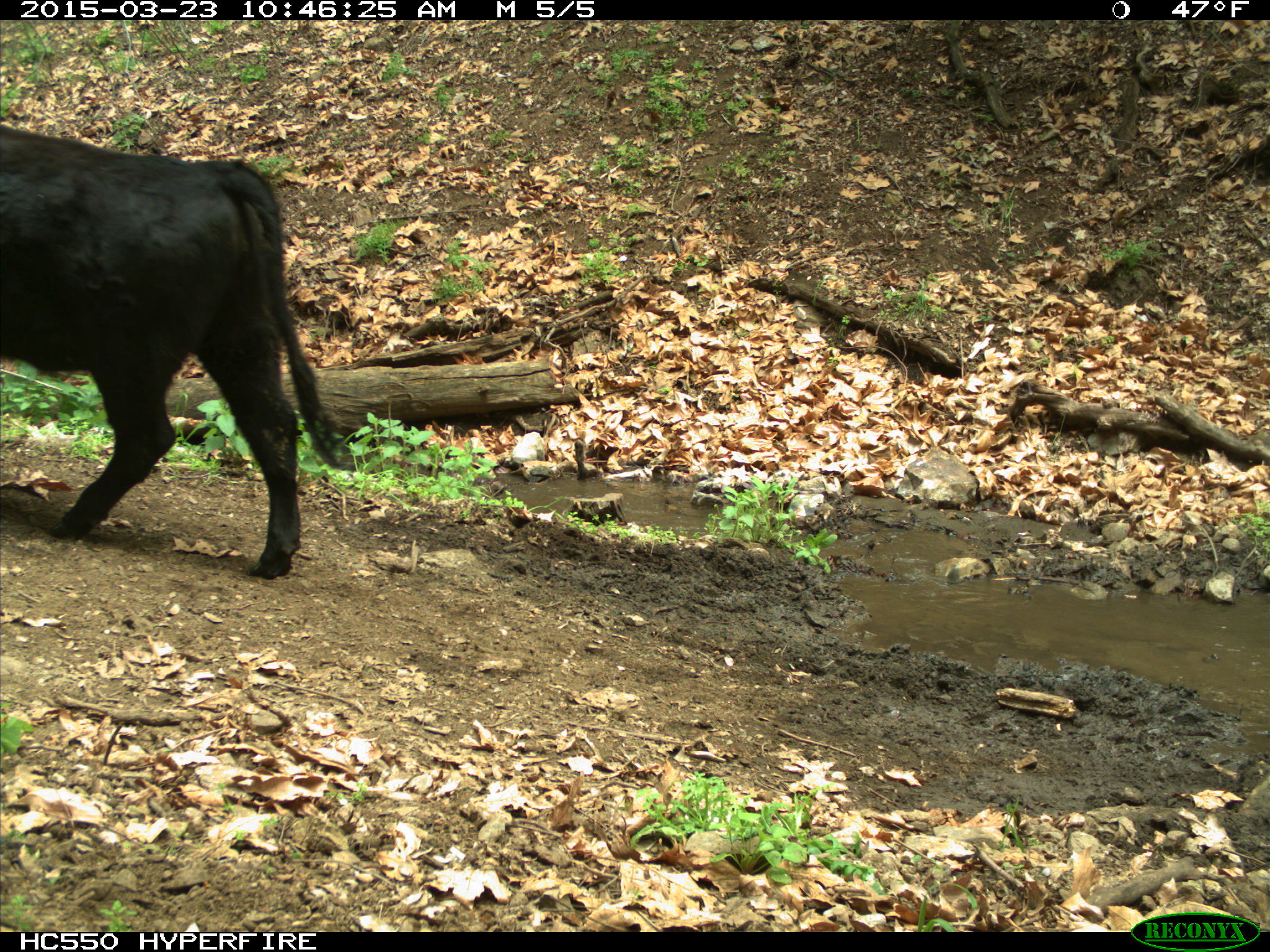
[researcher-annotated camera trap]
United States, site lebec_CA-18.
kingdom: Animalia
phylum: Chordata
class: Mammalia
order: Artiodactyla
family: Bovidae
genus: Bos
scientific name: Bos taurus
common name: domestic cow